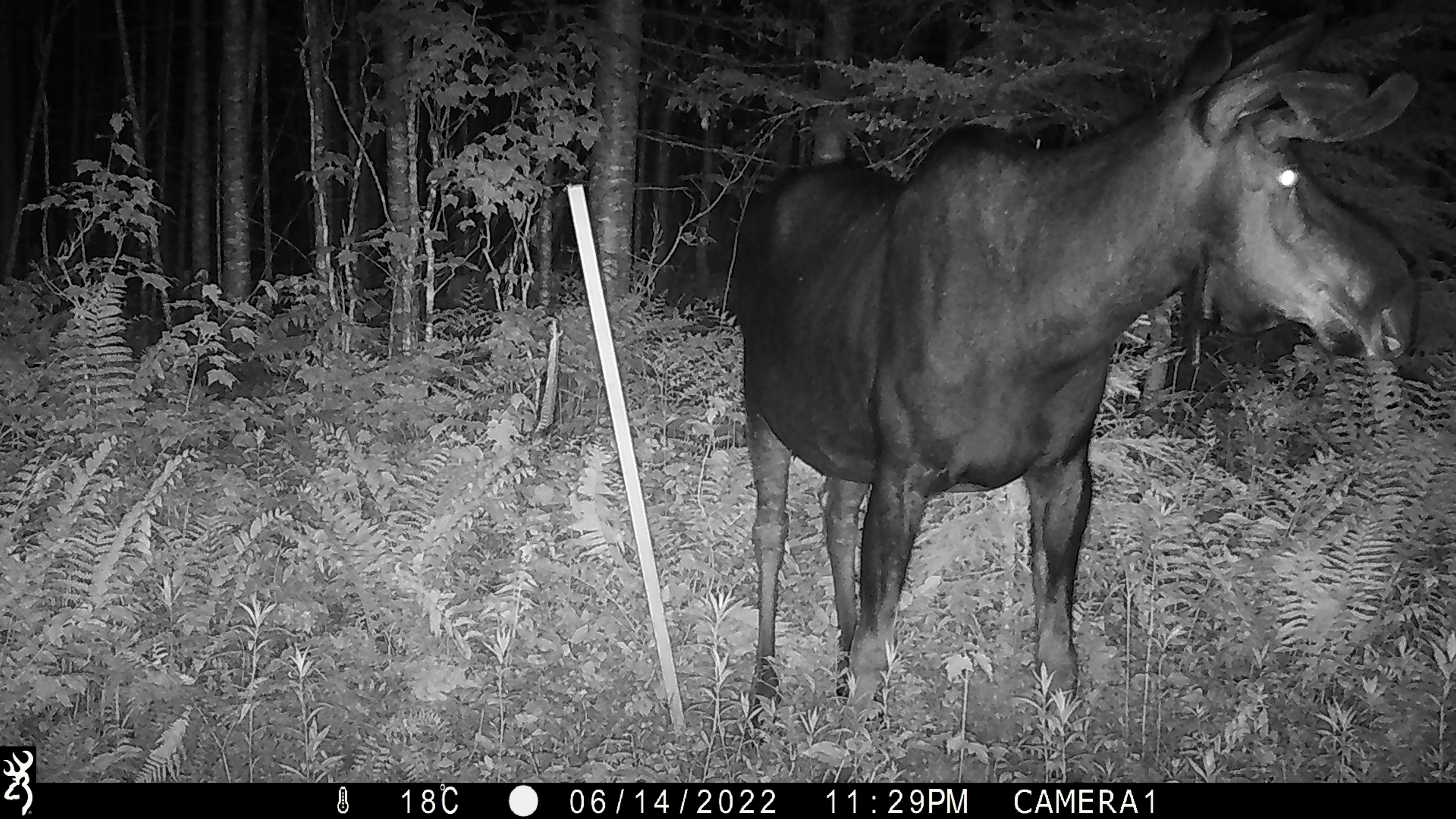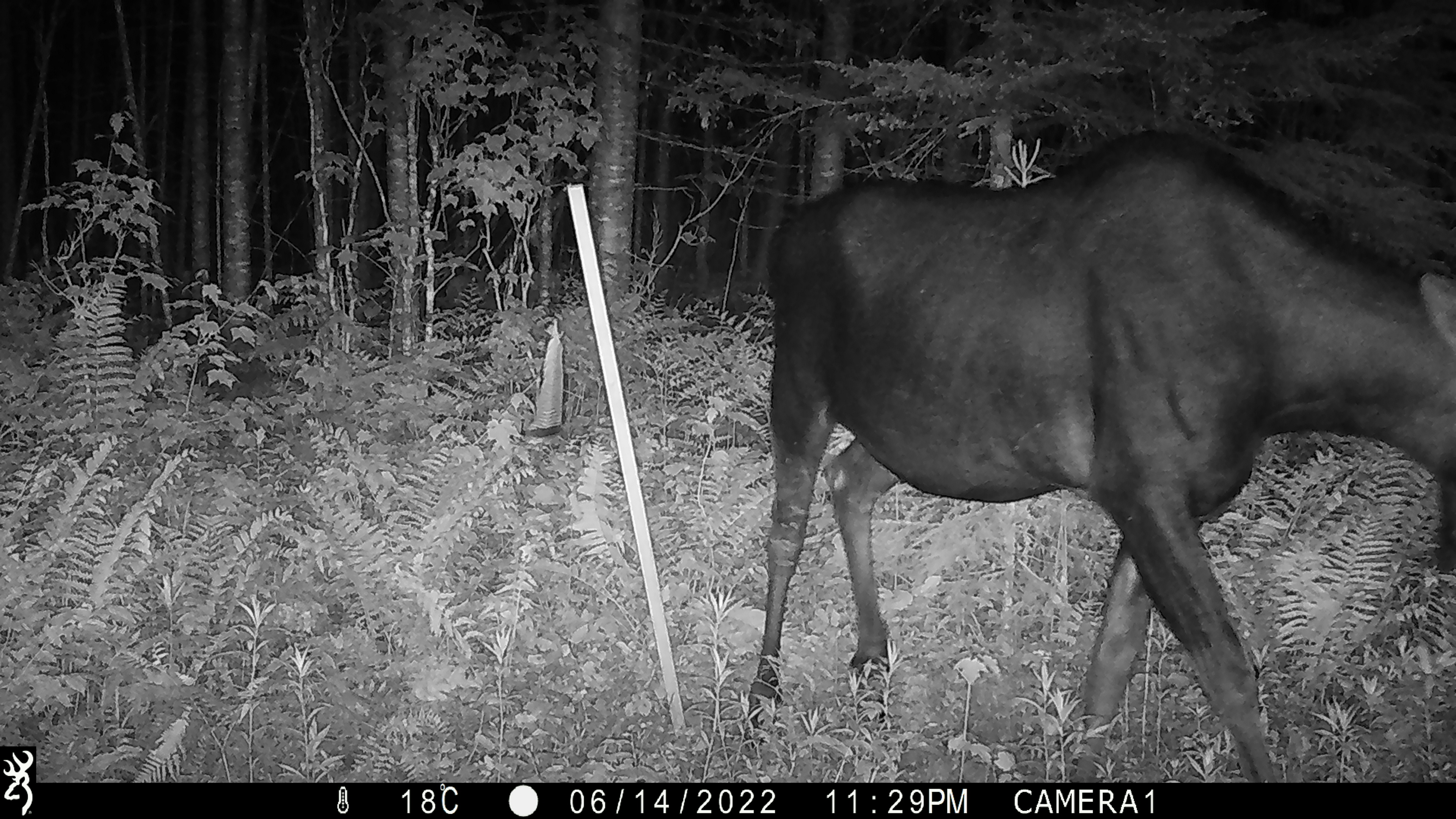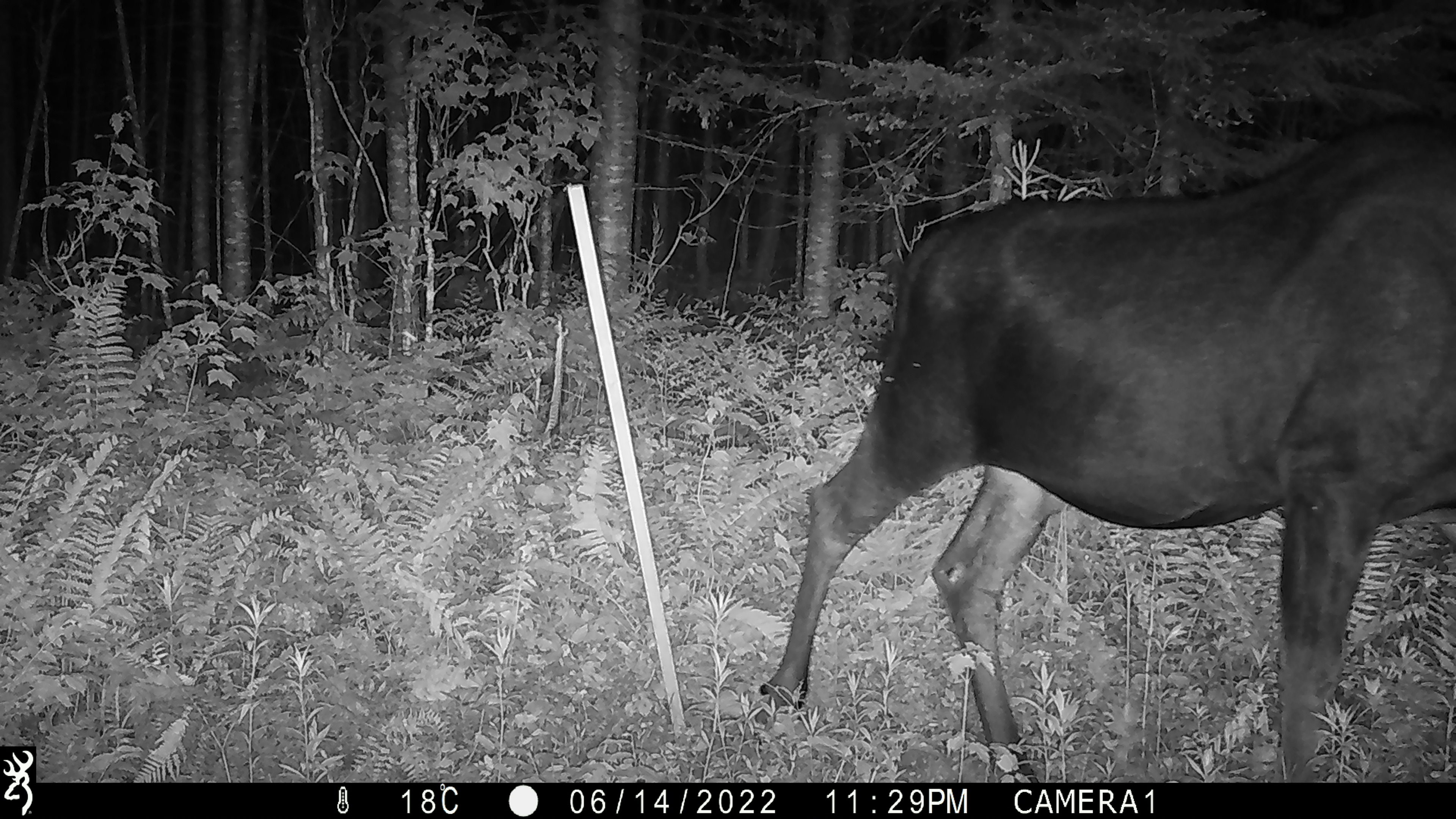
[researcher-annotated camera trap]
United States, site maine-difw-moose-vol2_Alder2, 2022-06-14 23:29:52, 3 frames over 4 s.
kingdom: Animalia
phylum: Chordata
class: Mammalia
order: Artiodactyla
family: Cervidae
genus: Alces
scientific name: Alces alces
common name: moose